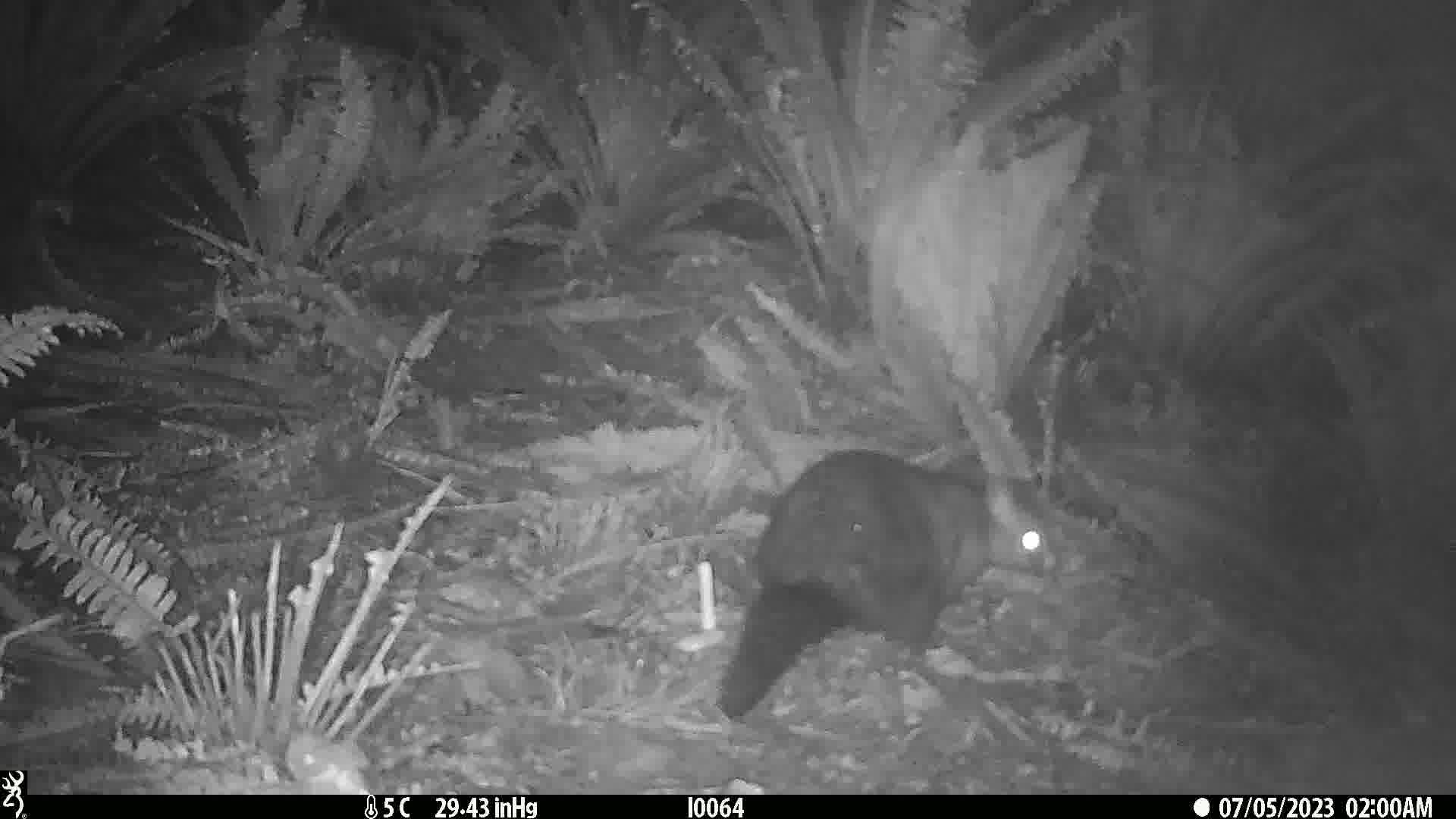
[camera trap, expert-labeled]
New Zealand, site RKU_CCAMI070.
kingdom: Animalia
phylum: Chordata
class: Mammalia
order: Diprotodontia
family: Phalangeridae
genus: Trichosurus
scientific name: Trichosurus vulpecula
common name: common brushtail possum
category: possum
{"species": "possum (common brushtail possum) (Trichosurus vulpecula)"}